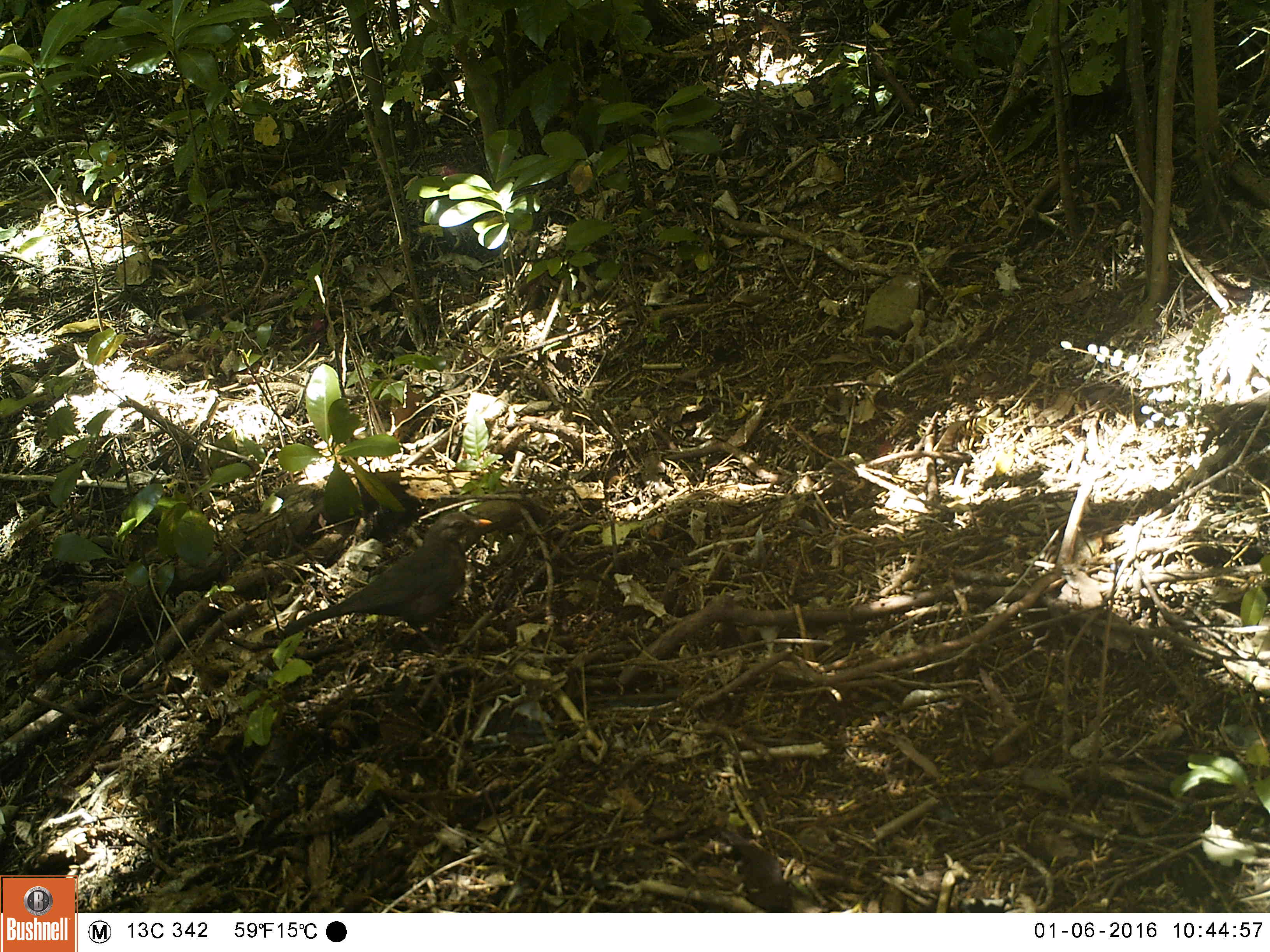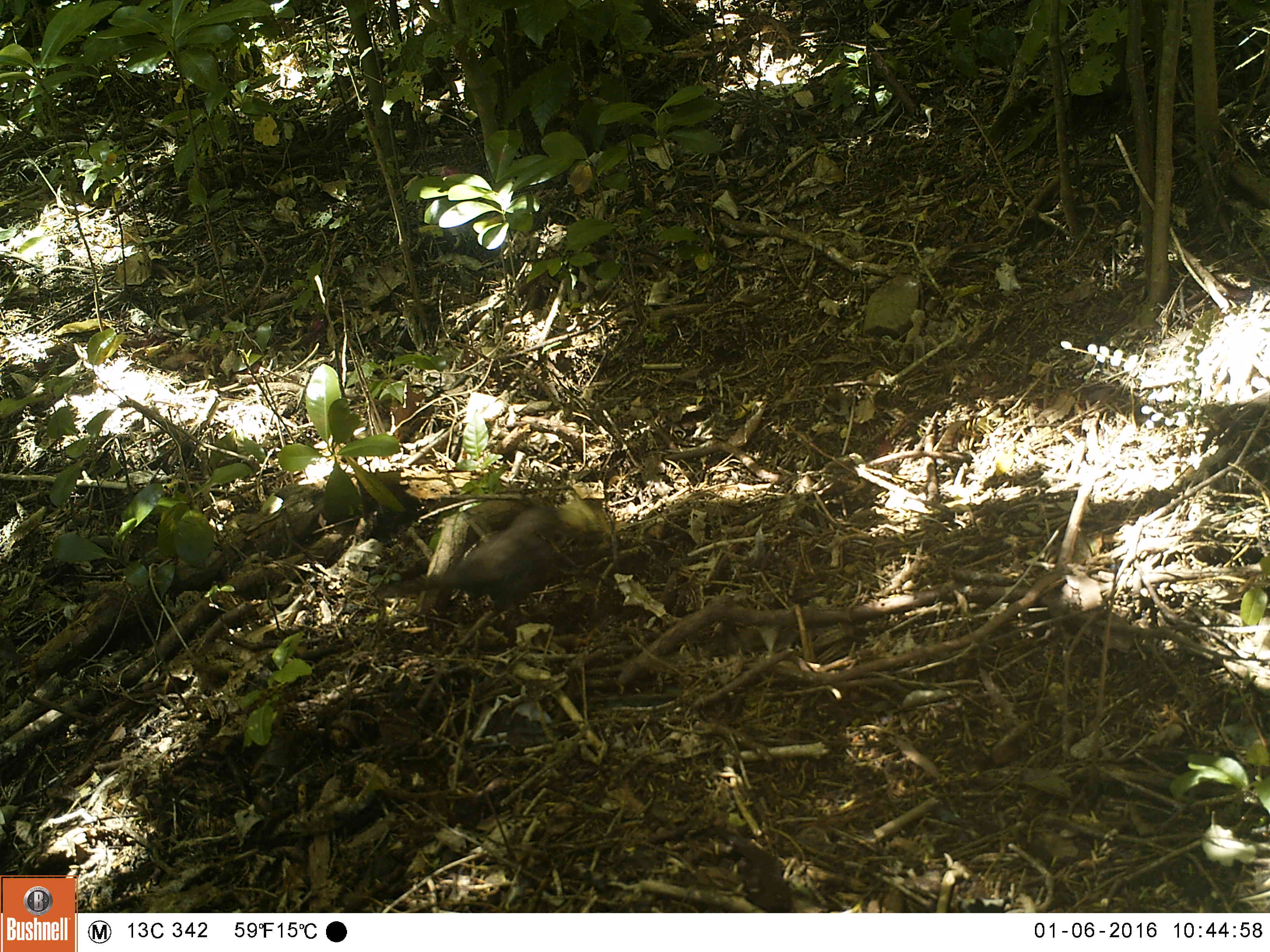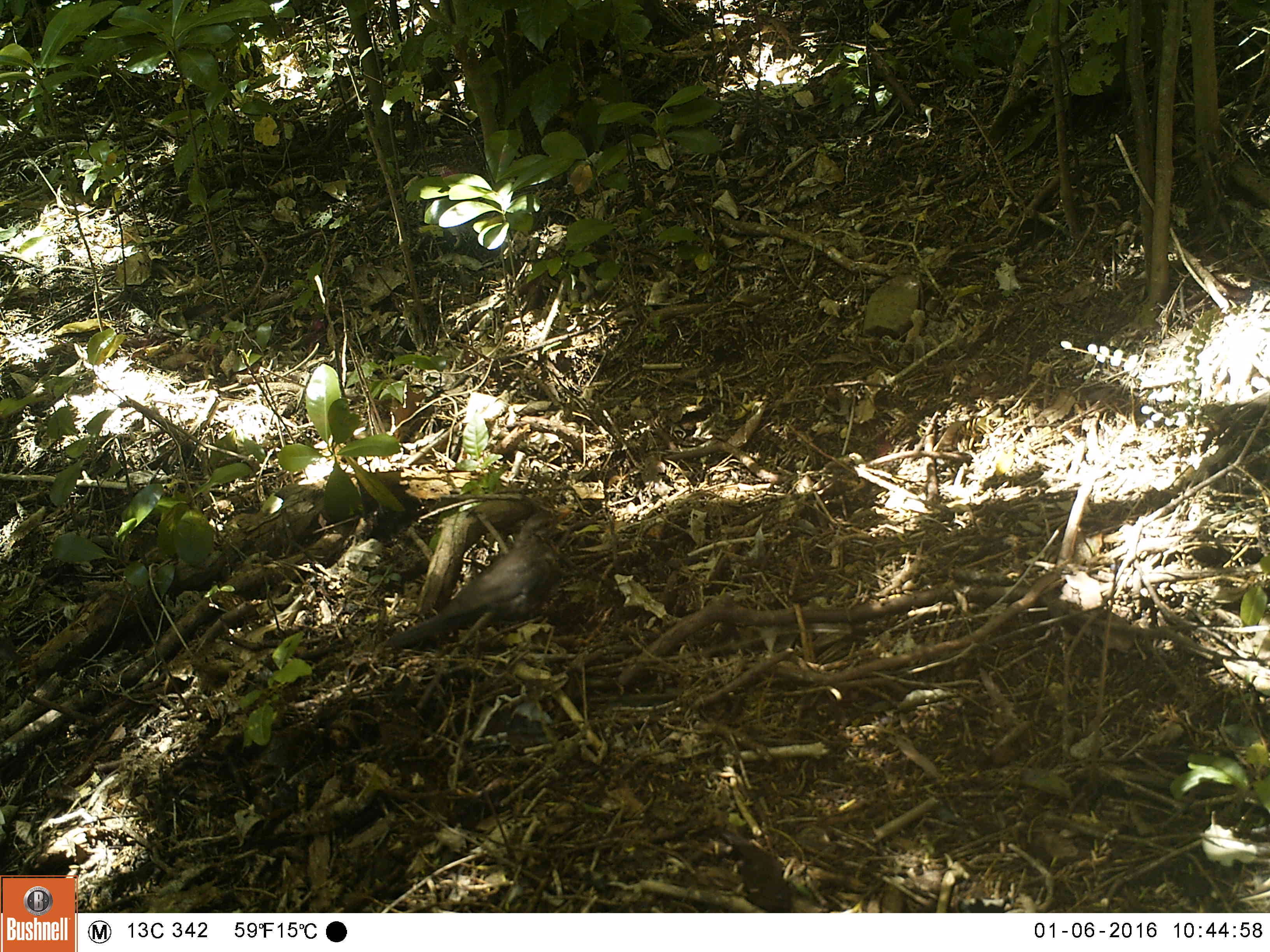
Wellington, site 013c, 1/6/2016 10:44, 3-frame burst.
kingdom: Animalia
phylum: Chordata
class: Aves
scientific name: Aves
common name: bird